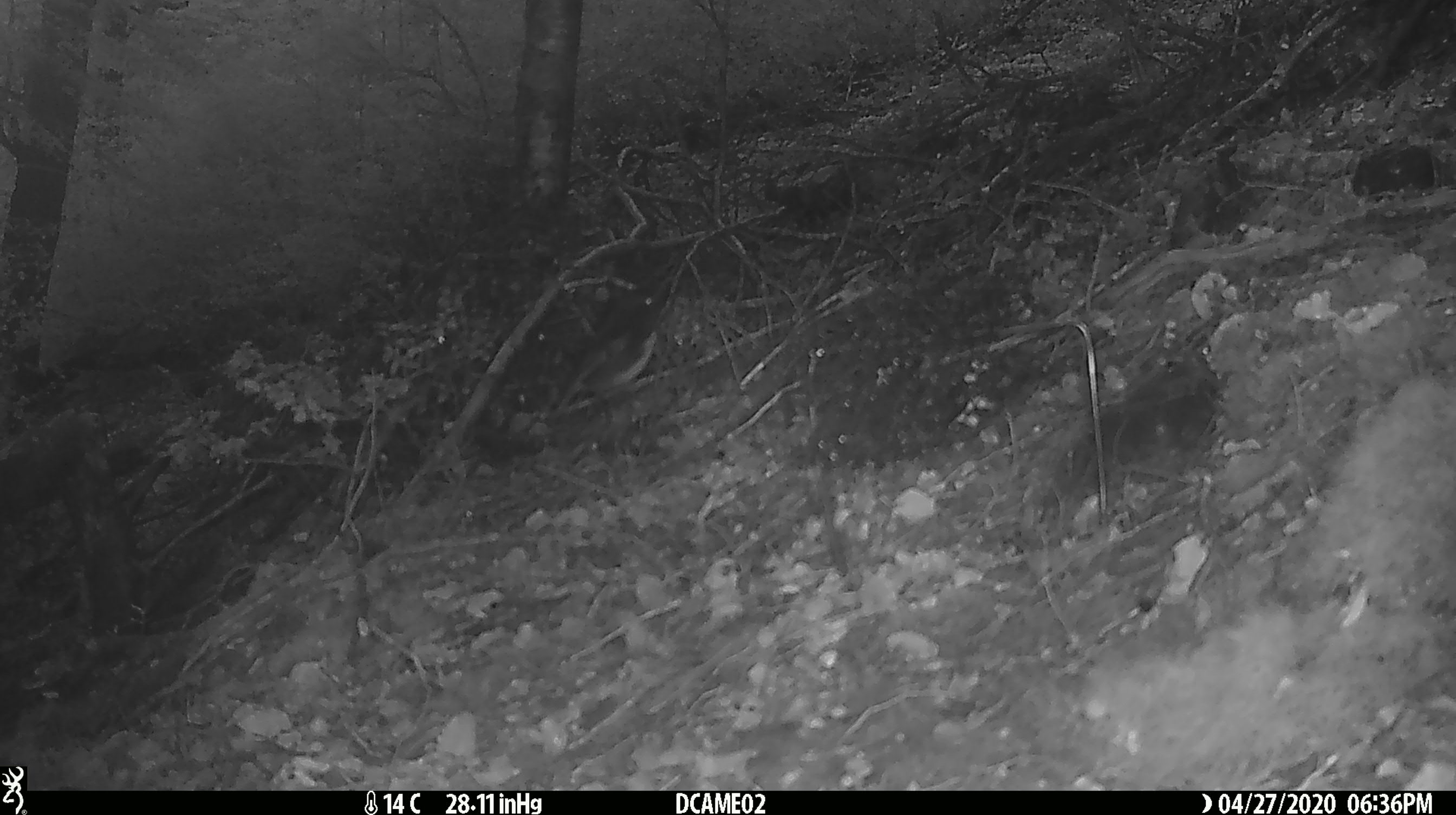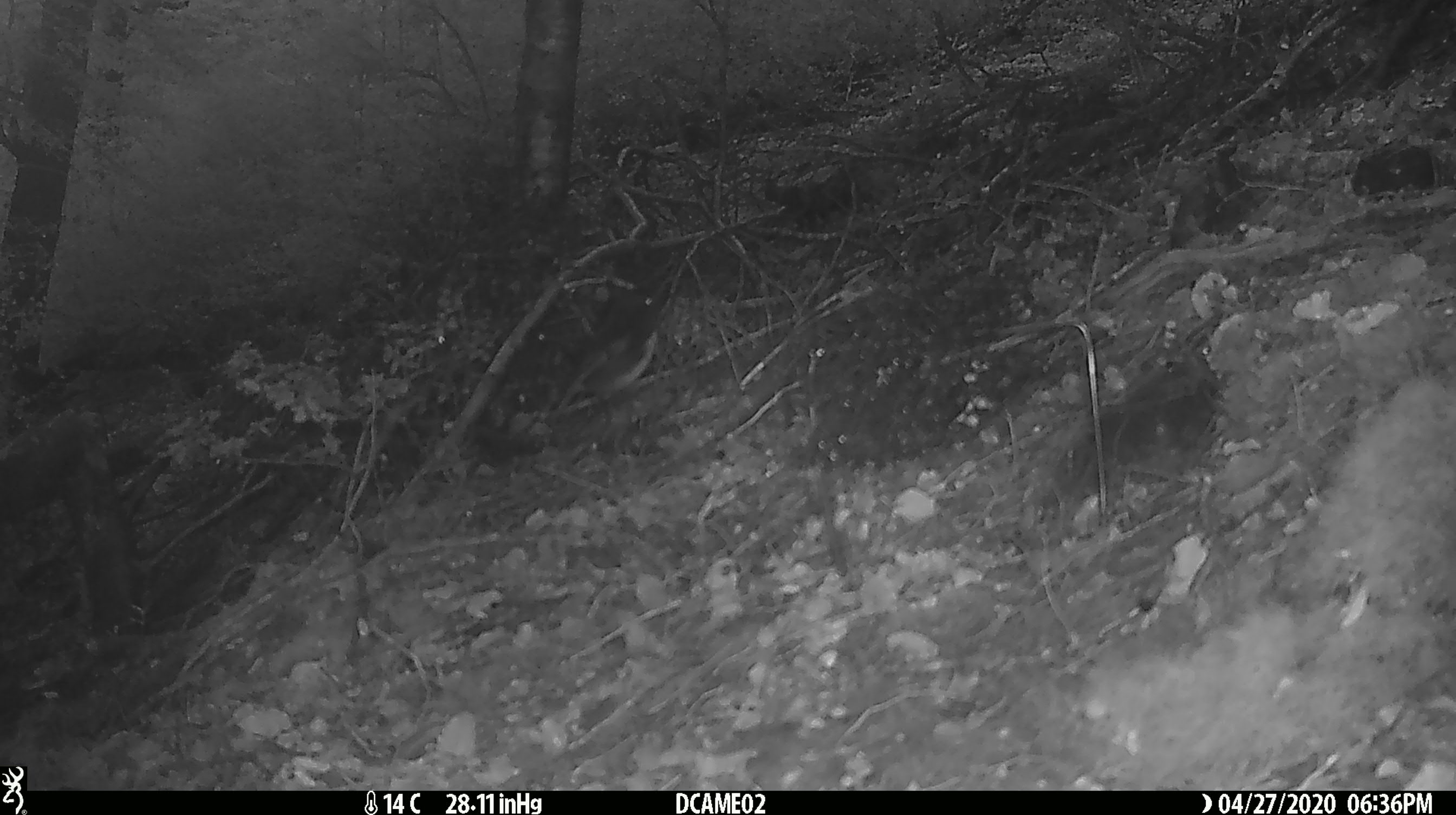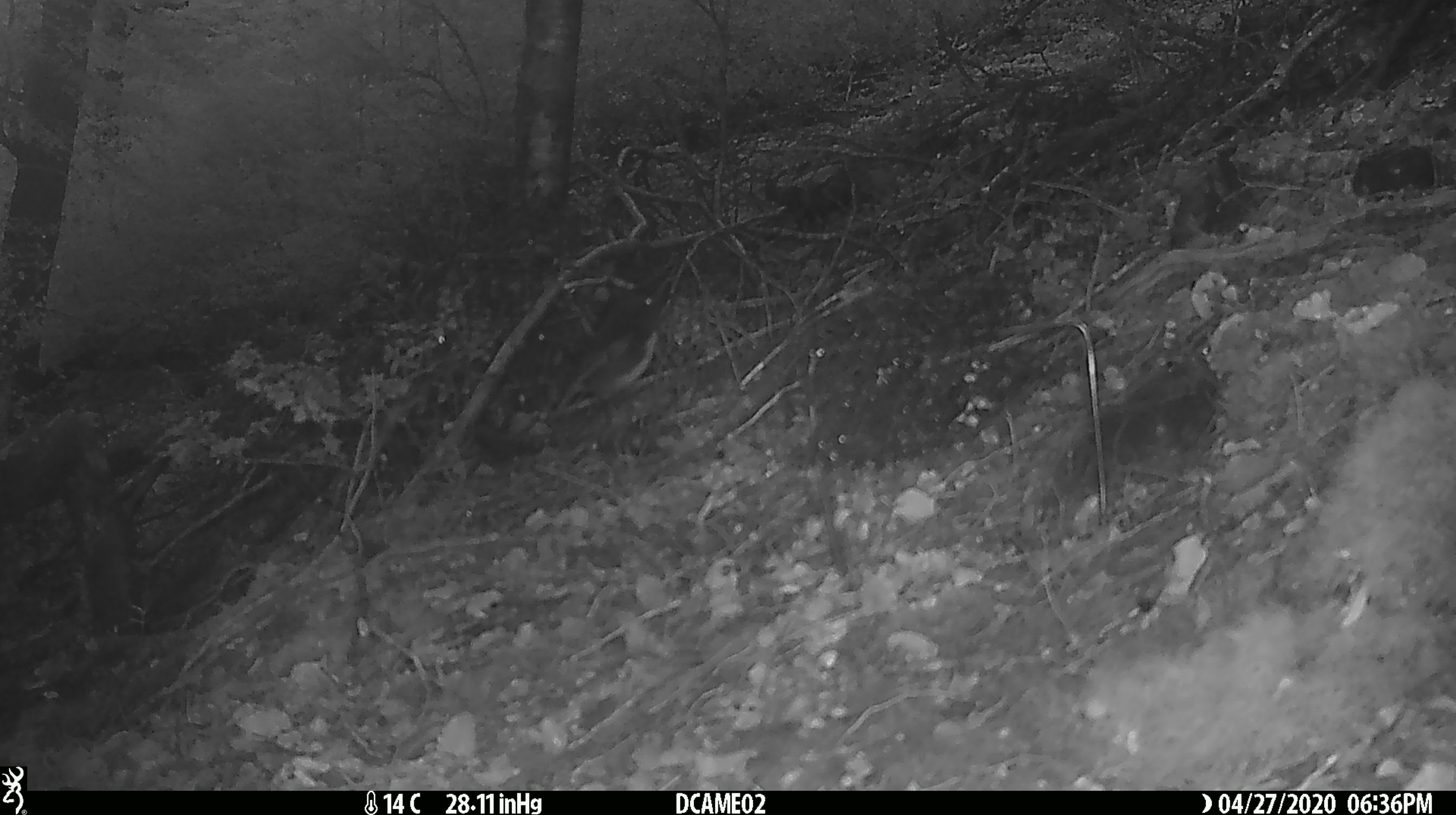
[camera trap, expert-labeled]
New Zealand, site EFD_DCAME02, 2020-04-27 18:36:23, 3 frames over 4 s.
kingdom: Animalia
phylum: Chordata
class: Aves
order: Passeriformes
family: Petroicidae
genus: Petroica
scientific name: Petroica australis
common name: new zealand robin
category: robin